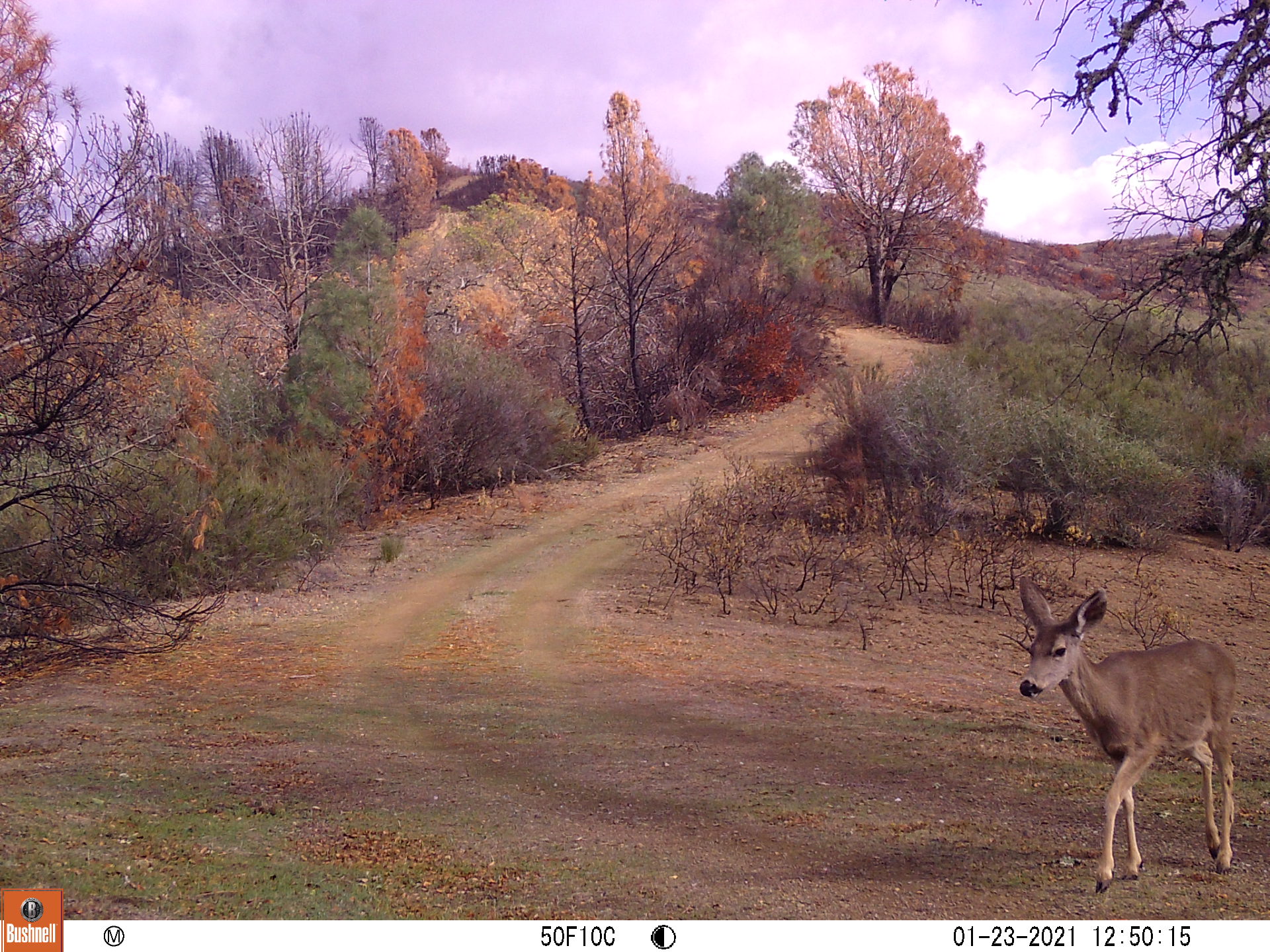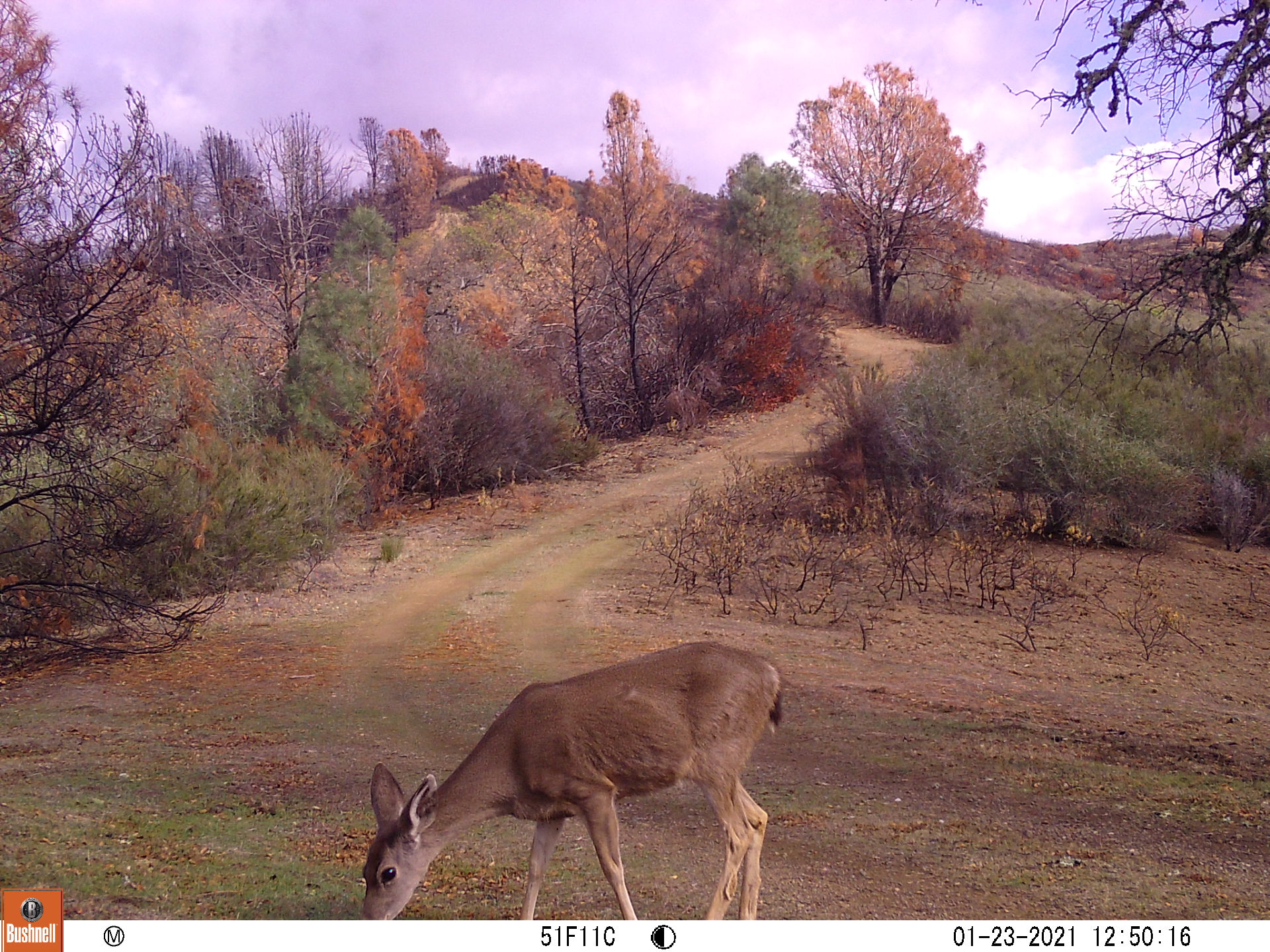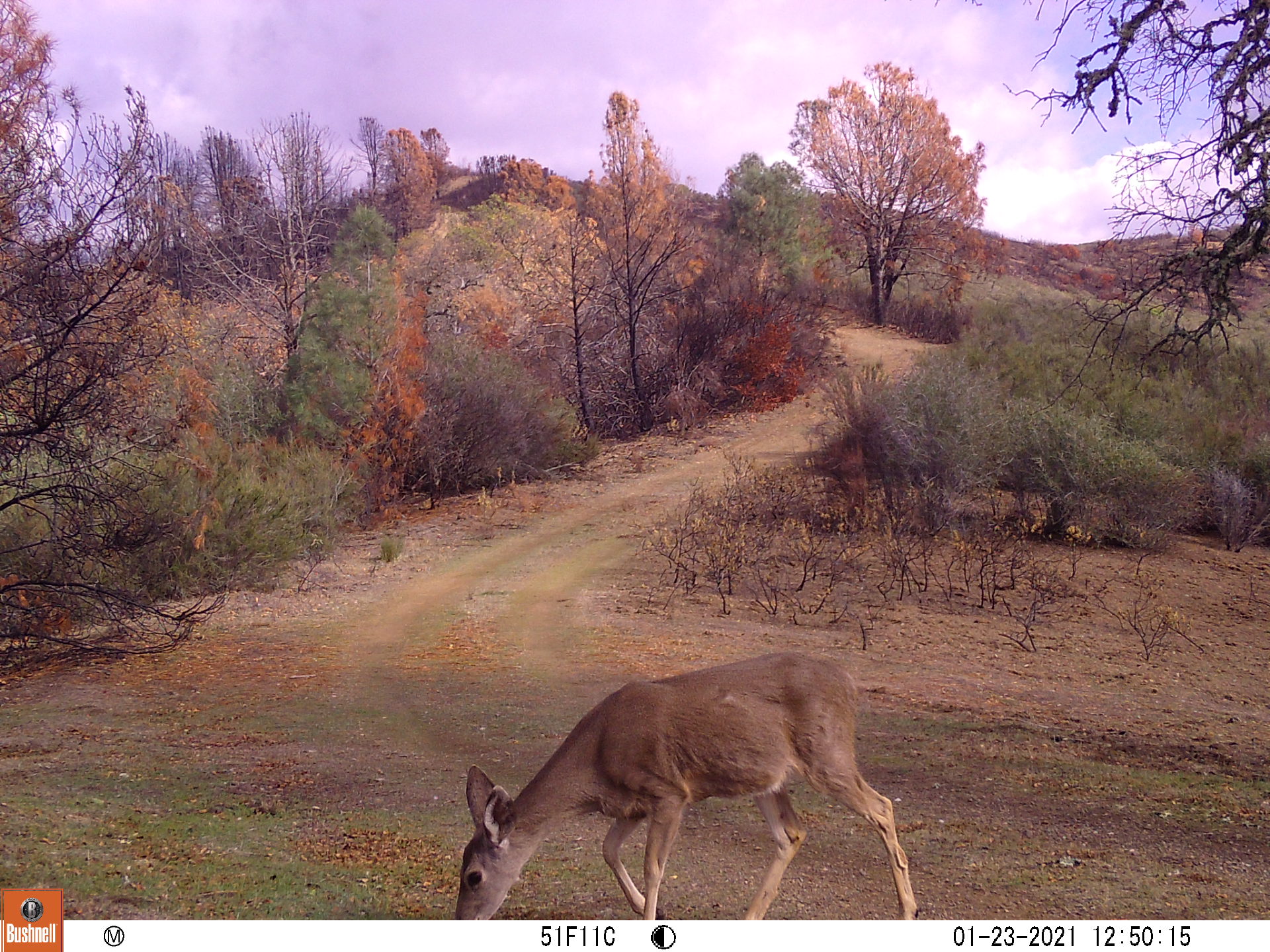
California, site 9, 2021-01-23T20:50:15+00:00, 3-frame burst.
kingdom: Animalia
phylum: Chordata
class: Mammalia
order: Artiodactyla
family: Cervidae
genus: Odocoileus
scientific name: Odocoileus hemionus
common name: mule deer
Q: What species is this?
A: Mule deer (Odocoileus hemionus).